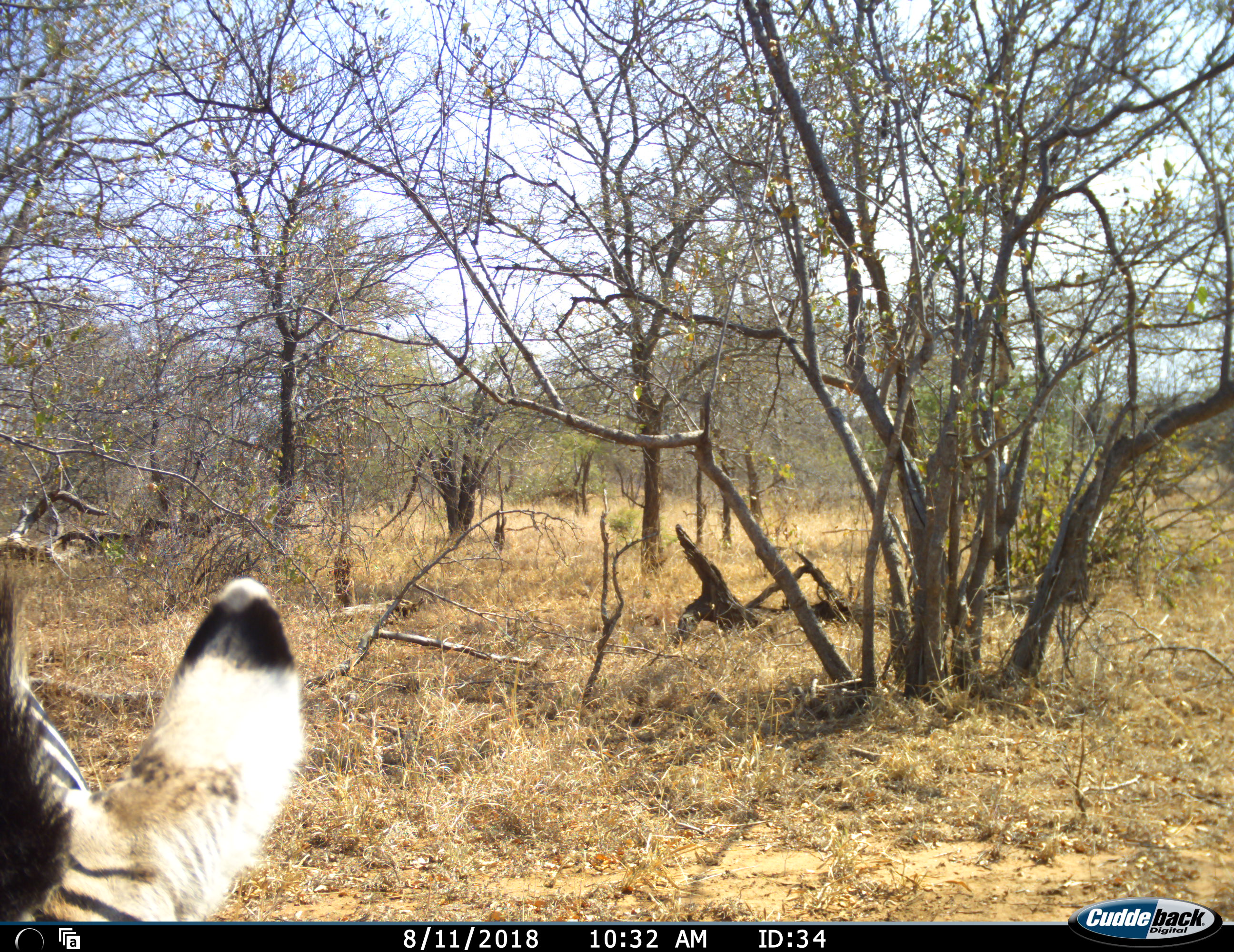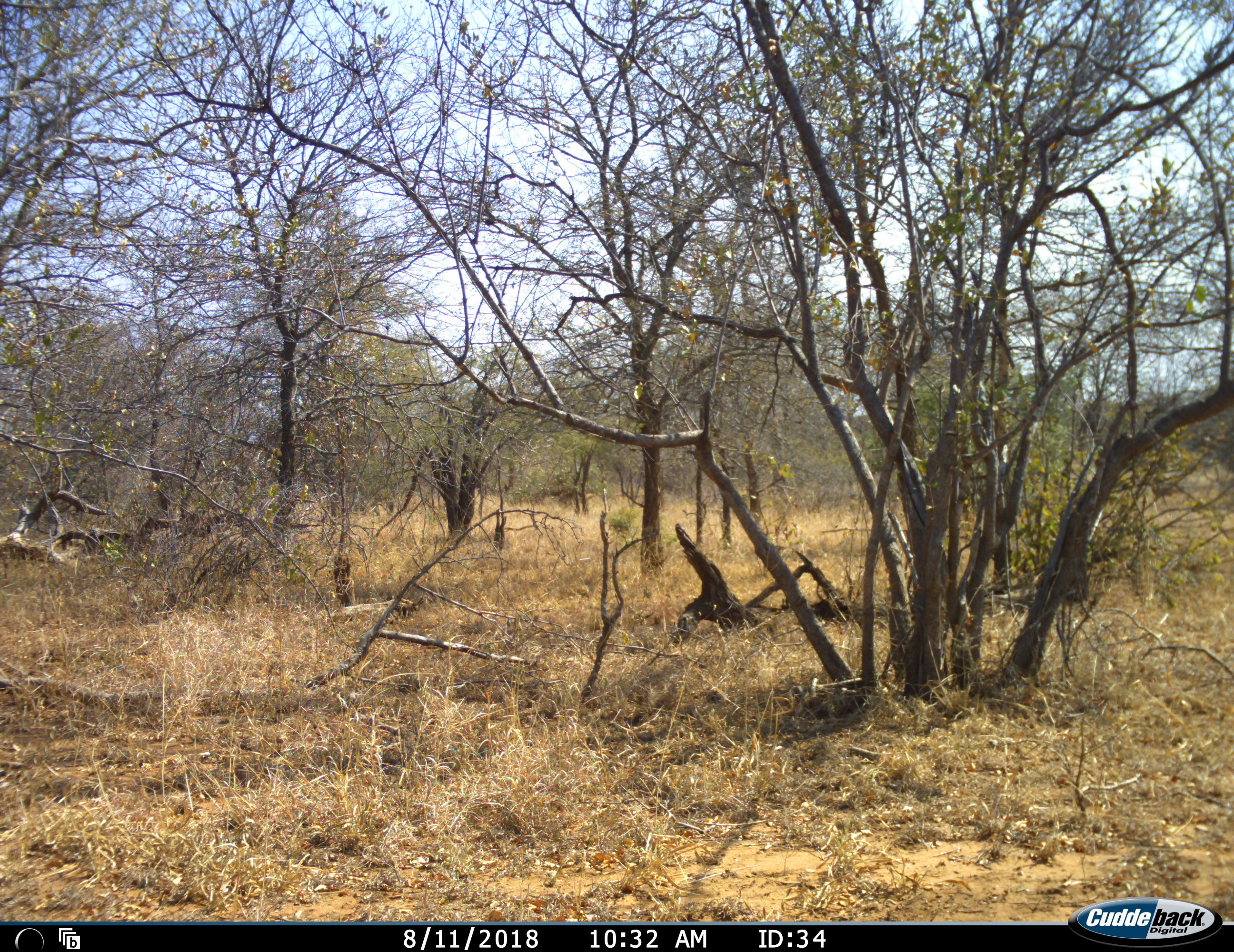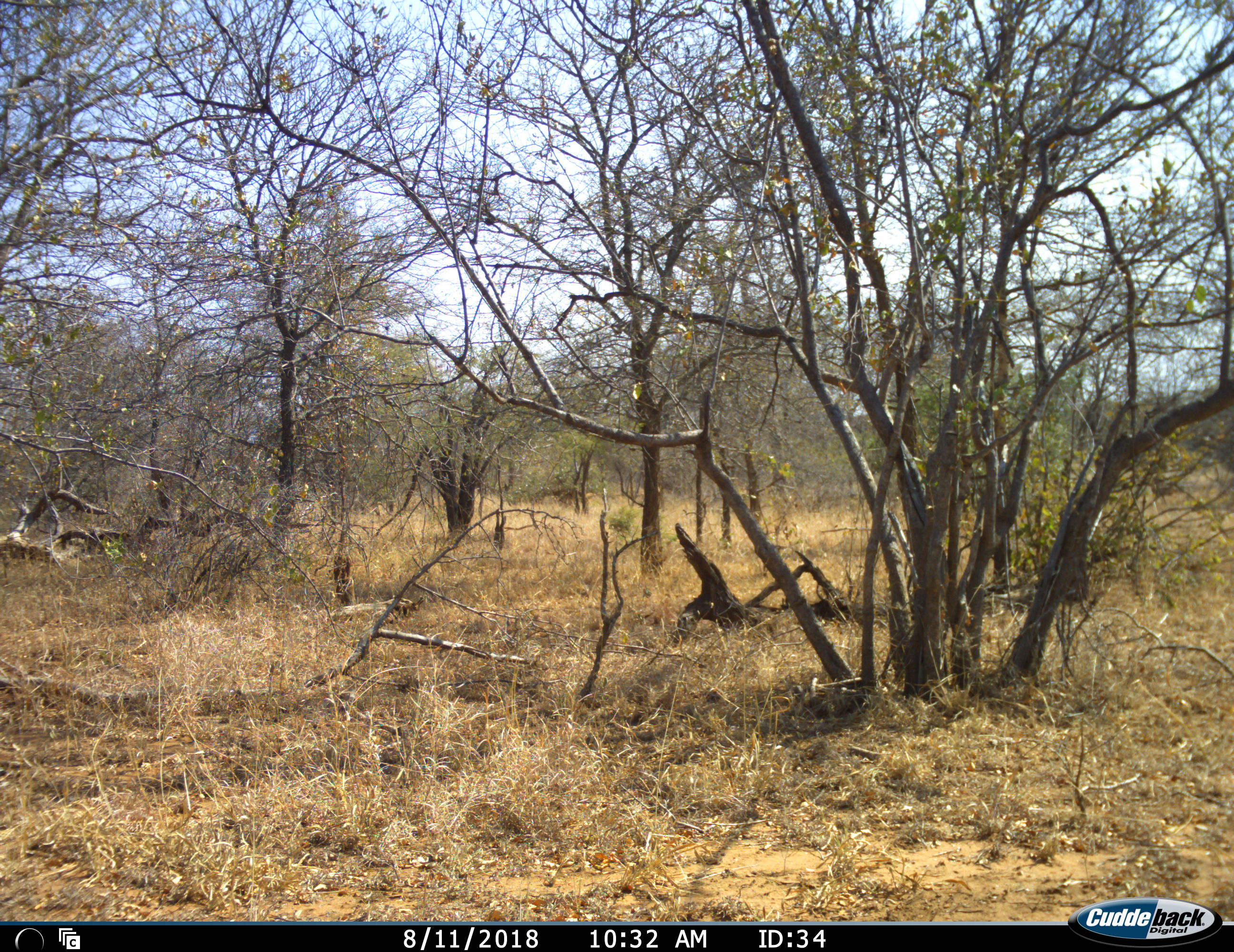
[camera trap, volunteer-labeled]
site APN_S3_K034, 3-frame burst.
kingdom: Animalia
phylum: Chordata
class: Mammalia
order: Perissodactyla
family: Equidae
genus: Equus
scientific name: Equus quagga burchellii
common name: burchell's zebra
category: zebraburchells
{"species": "zebraburchells (burchell's zebra) (Equus quagga burchellii)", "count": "1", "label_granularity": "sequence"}